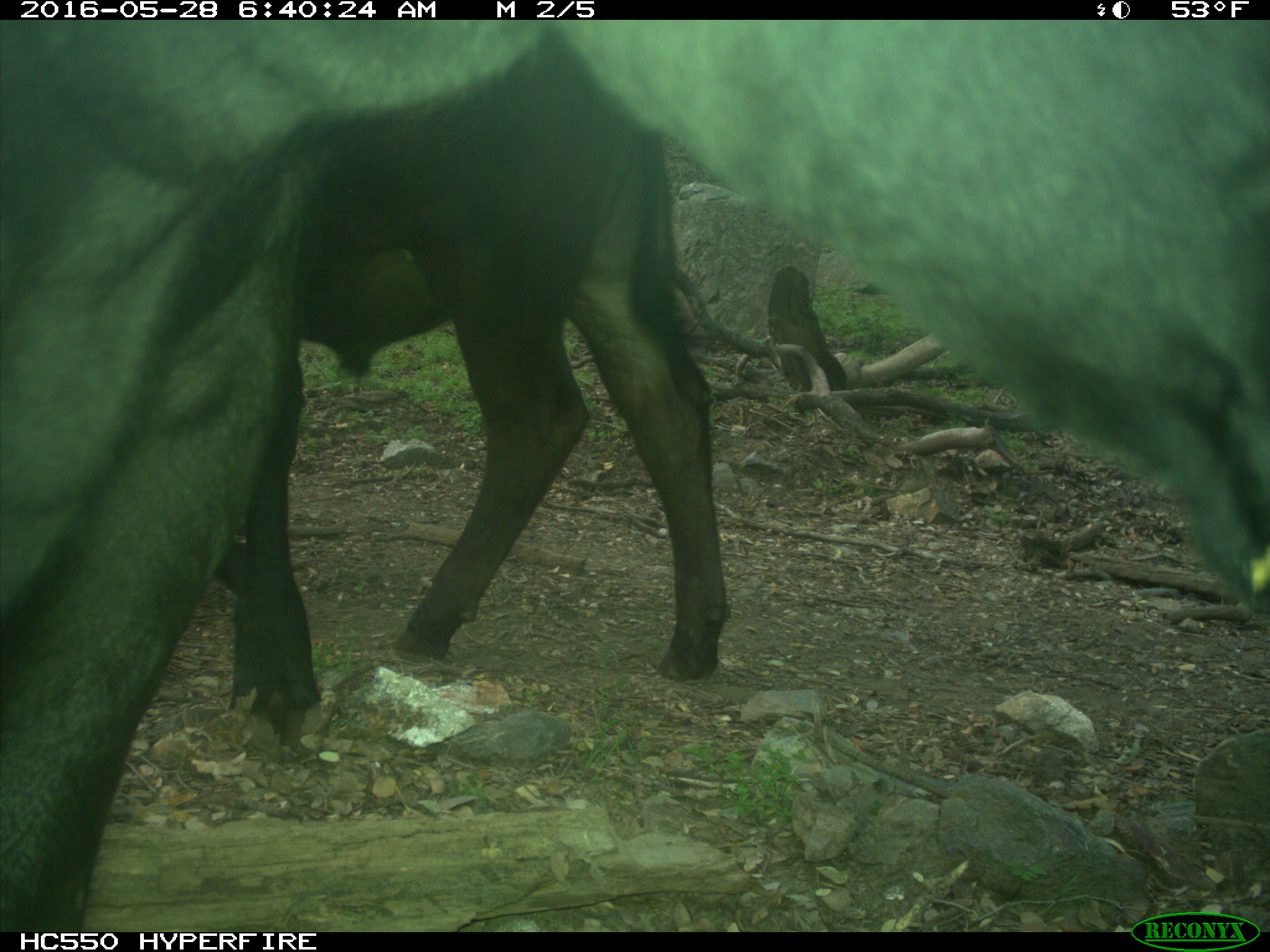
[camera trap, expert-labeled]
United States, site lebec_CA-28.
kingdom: Animalia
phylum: Chordata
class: Mammalia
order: Artiodactyla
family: Bovidae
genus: Bos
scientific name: Bos taurus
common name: domestic cow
Bos taurus (domestic cow).